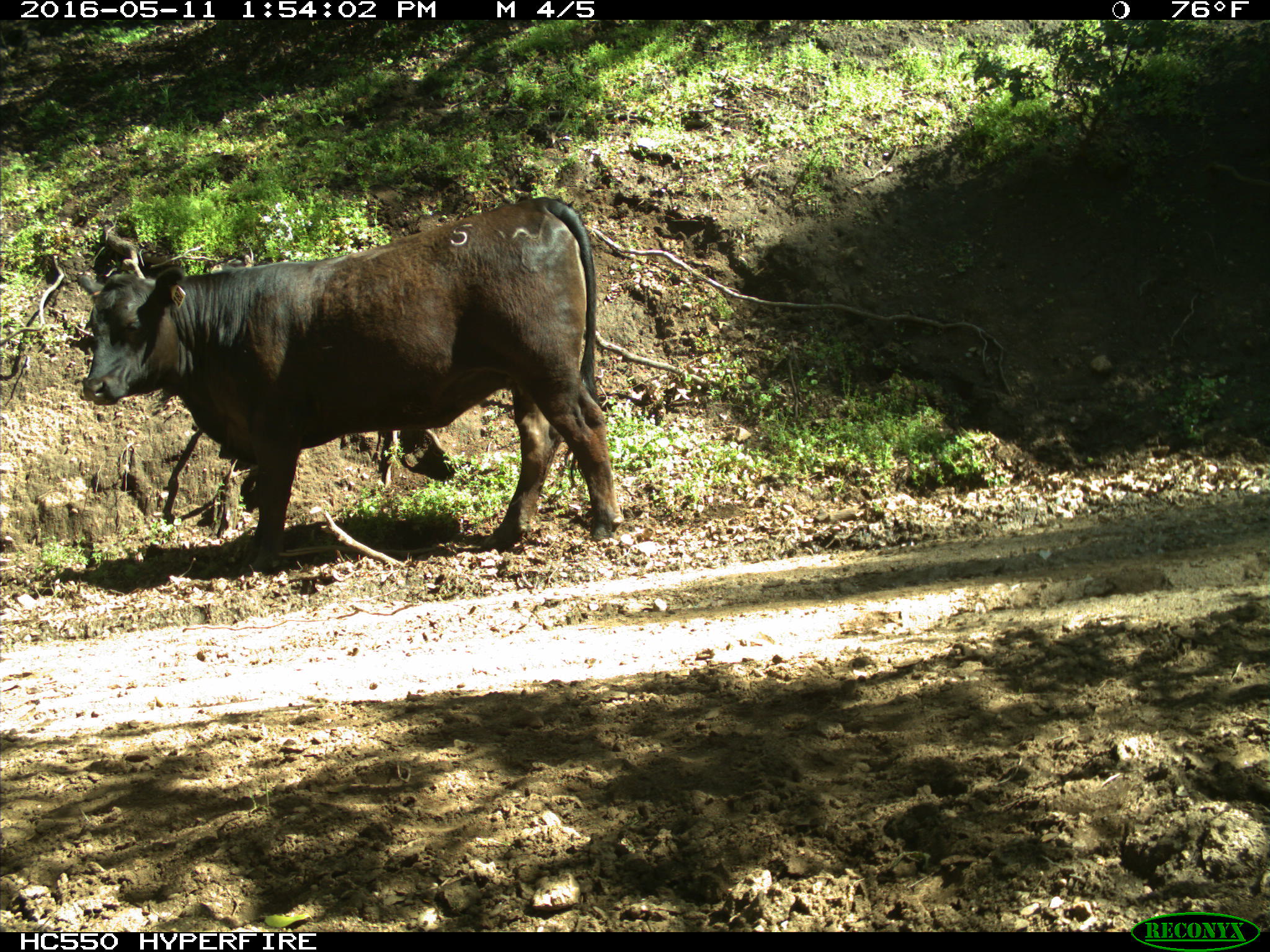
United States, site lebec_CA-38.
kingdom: Animalia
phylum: Chordata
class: Mammalia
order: Artiodactyla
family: Bovidae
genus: Bos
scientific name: Bos taurus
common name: domestic cow